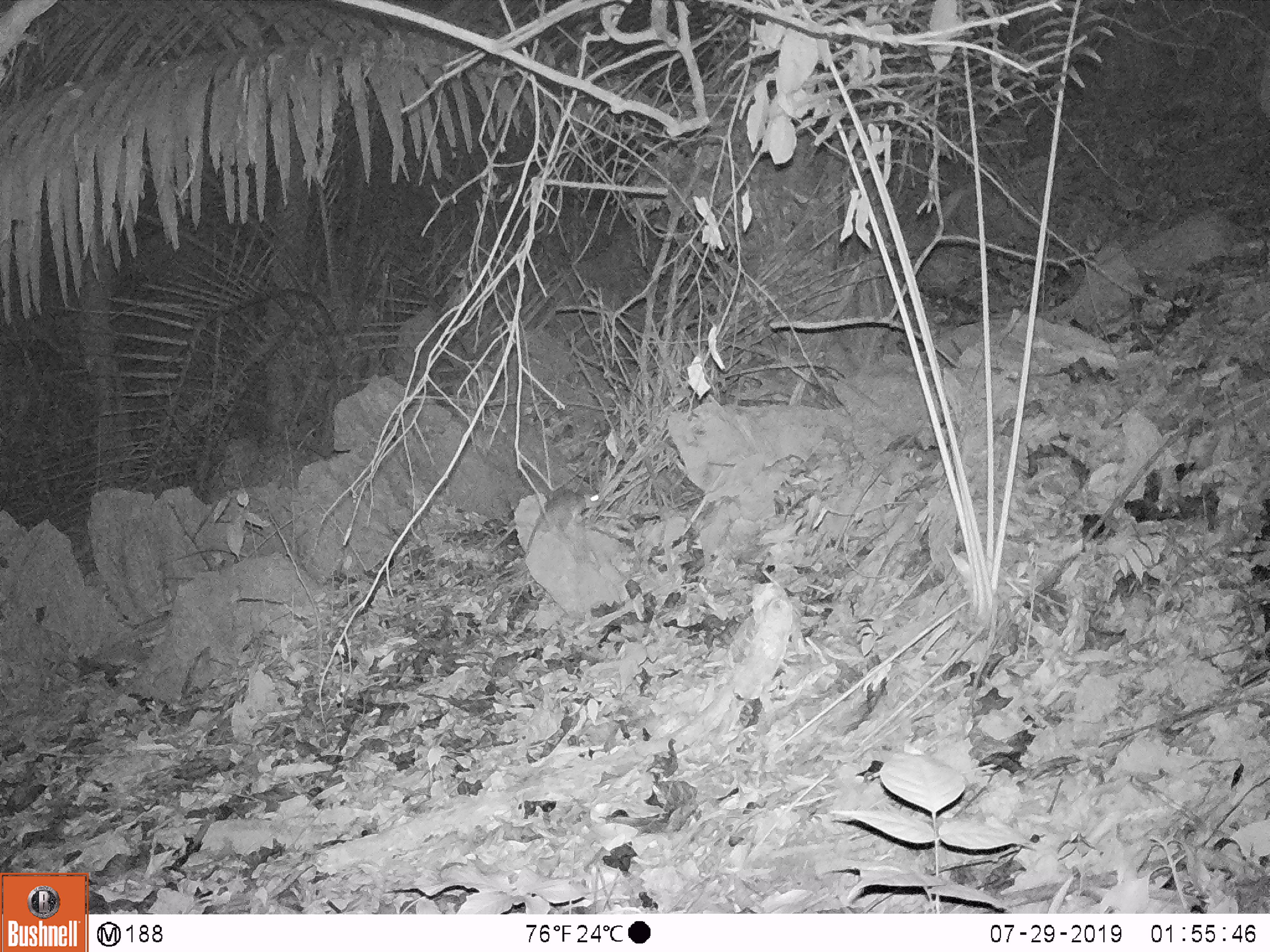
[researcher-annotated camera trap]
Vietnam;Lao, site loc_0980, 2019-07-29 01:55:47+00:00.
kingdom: Animalia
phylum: Chordata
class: Mammalia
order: Rodentia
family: Muridae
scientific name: Muridae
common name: old-world mice and rats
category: unidentified murid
Unidentified murid (old-world mice and rats) (Muridae). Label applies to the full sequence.